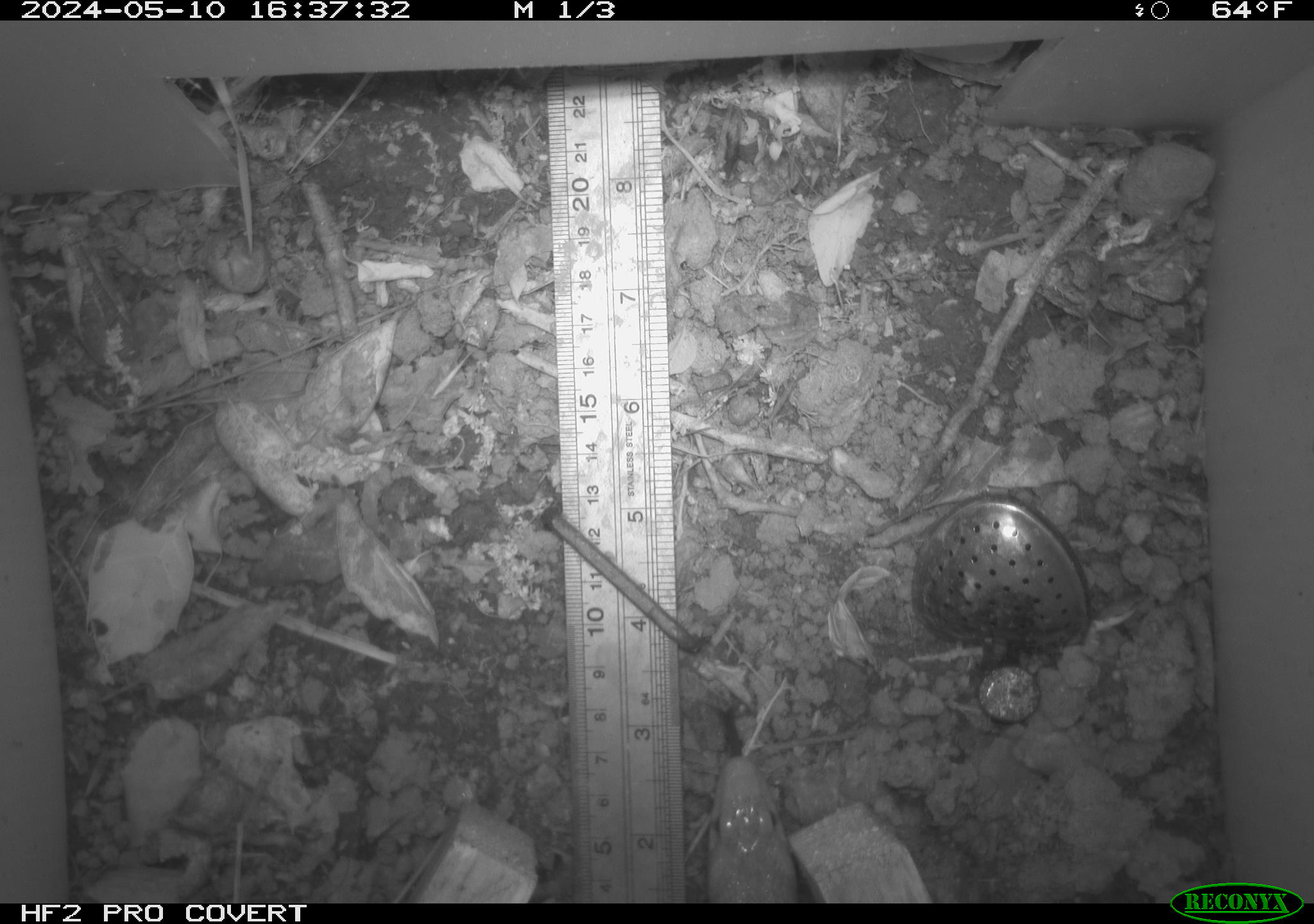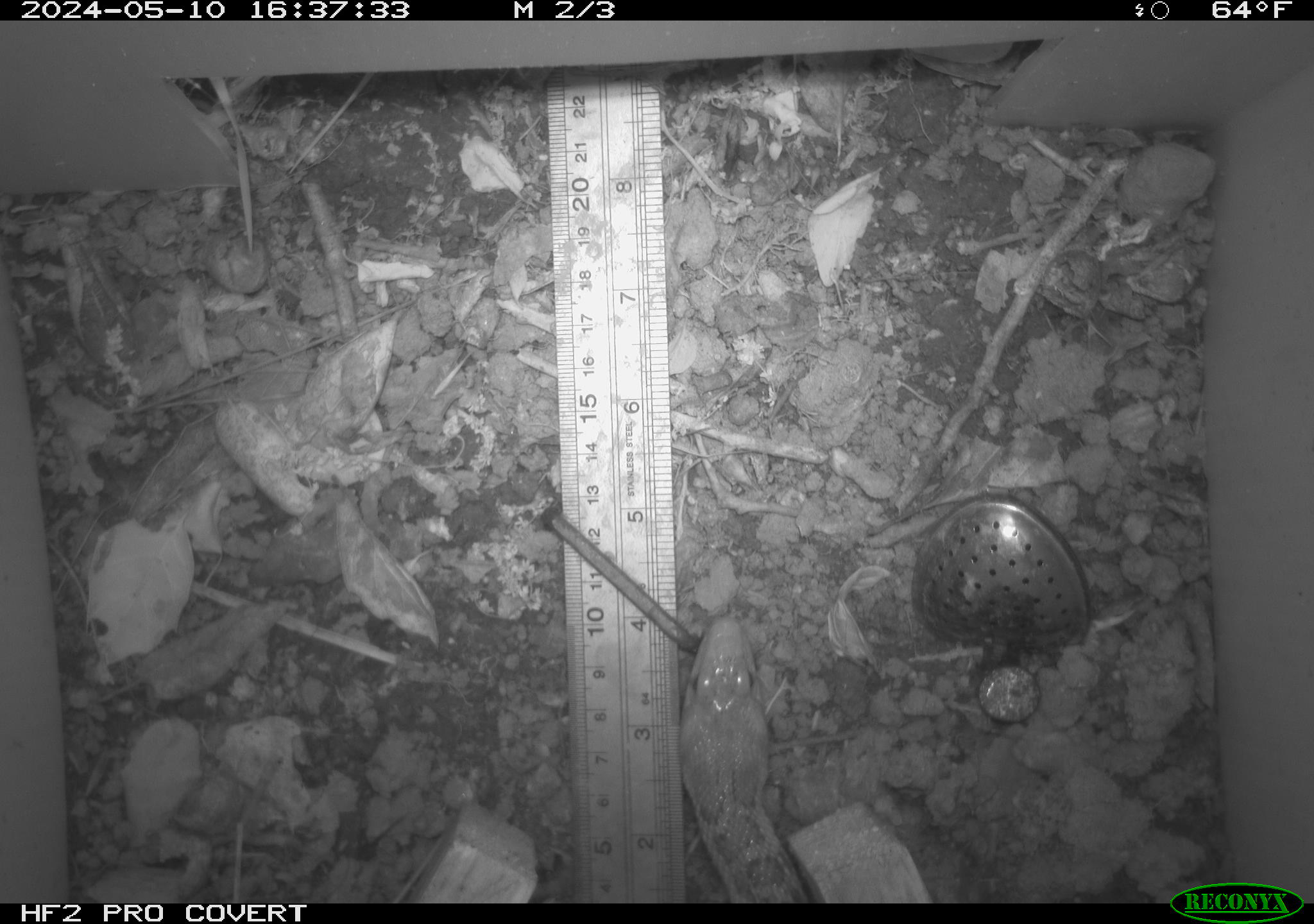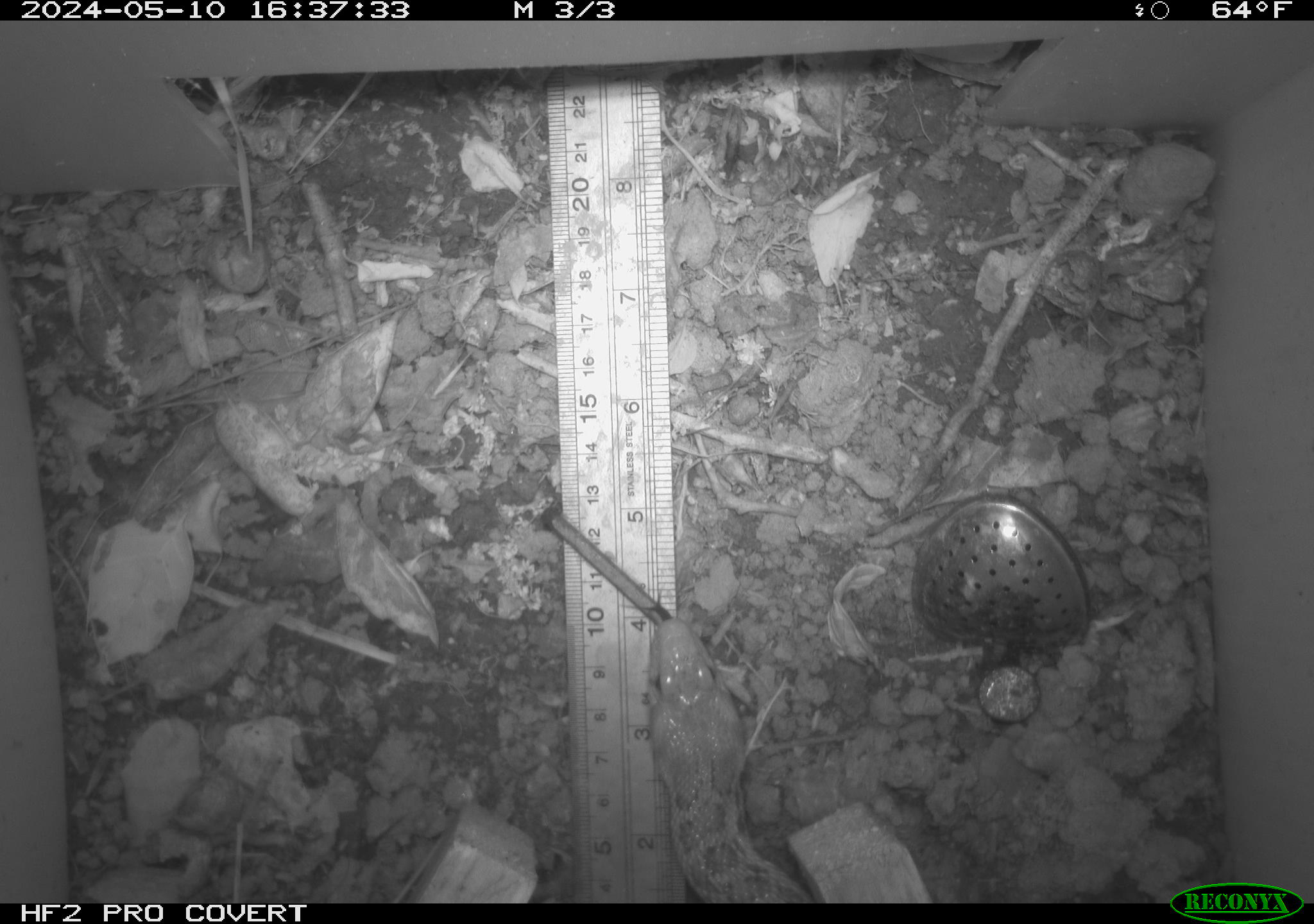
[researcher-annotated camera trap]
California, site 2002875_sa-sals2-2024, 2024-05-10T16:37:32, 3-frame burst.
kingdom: Animalia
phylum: Chordata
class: Reptilia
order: Squamata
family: Colubridae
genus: Pituophis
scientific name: Pituophis catenifer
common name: gophersnake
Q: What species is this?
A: Gophersnake (Pituophis catenifer).